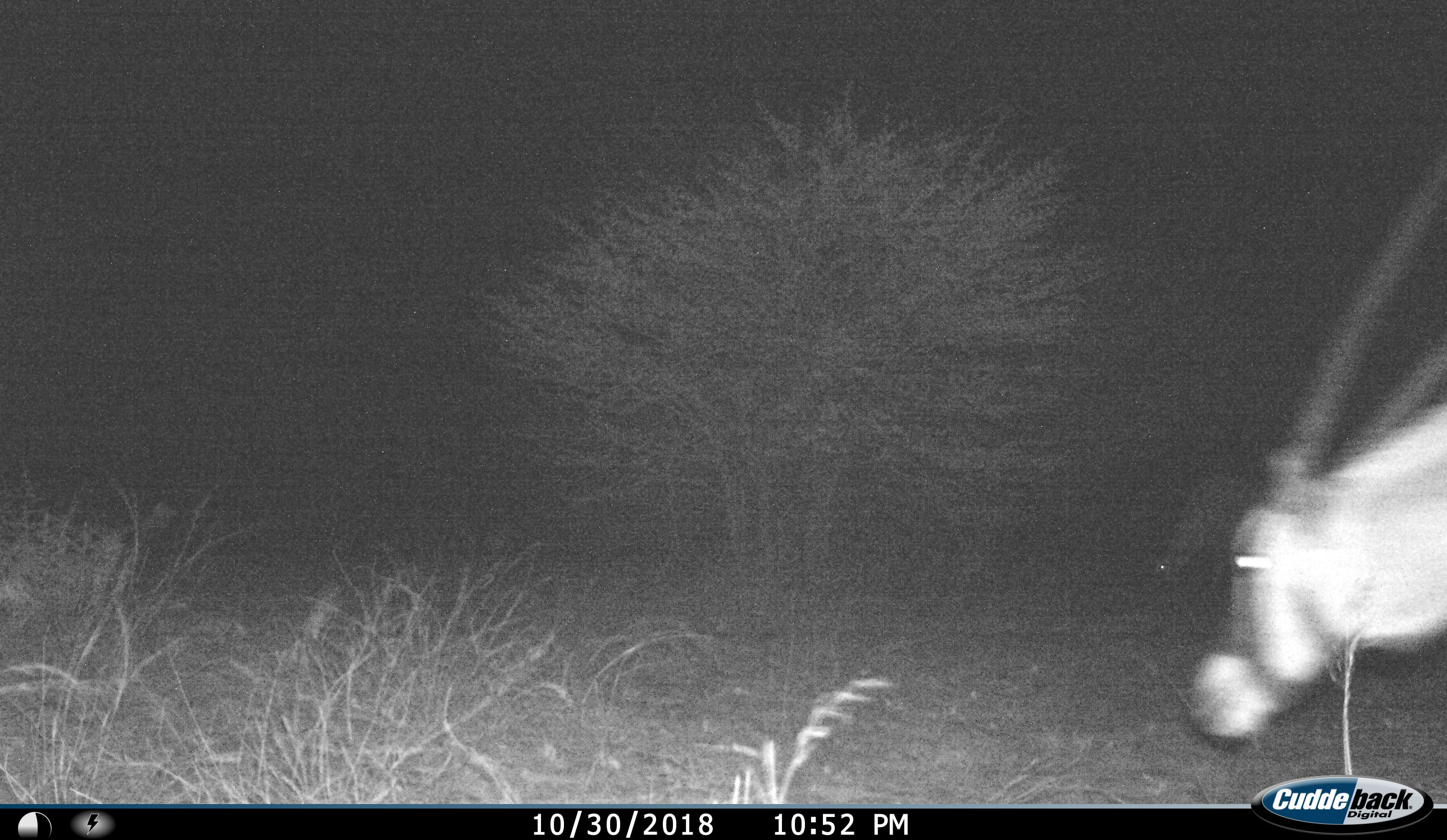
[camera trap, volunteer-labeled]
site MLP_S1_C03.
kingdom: Animalia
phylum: Chordata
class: Mammalia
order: Artiodactyla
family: Bovidae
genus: Oryx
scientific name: Oryx gazella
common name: gemsbok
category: oryx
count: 1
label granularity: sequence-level